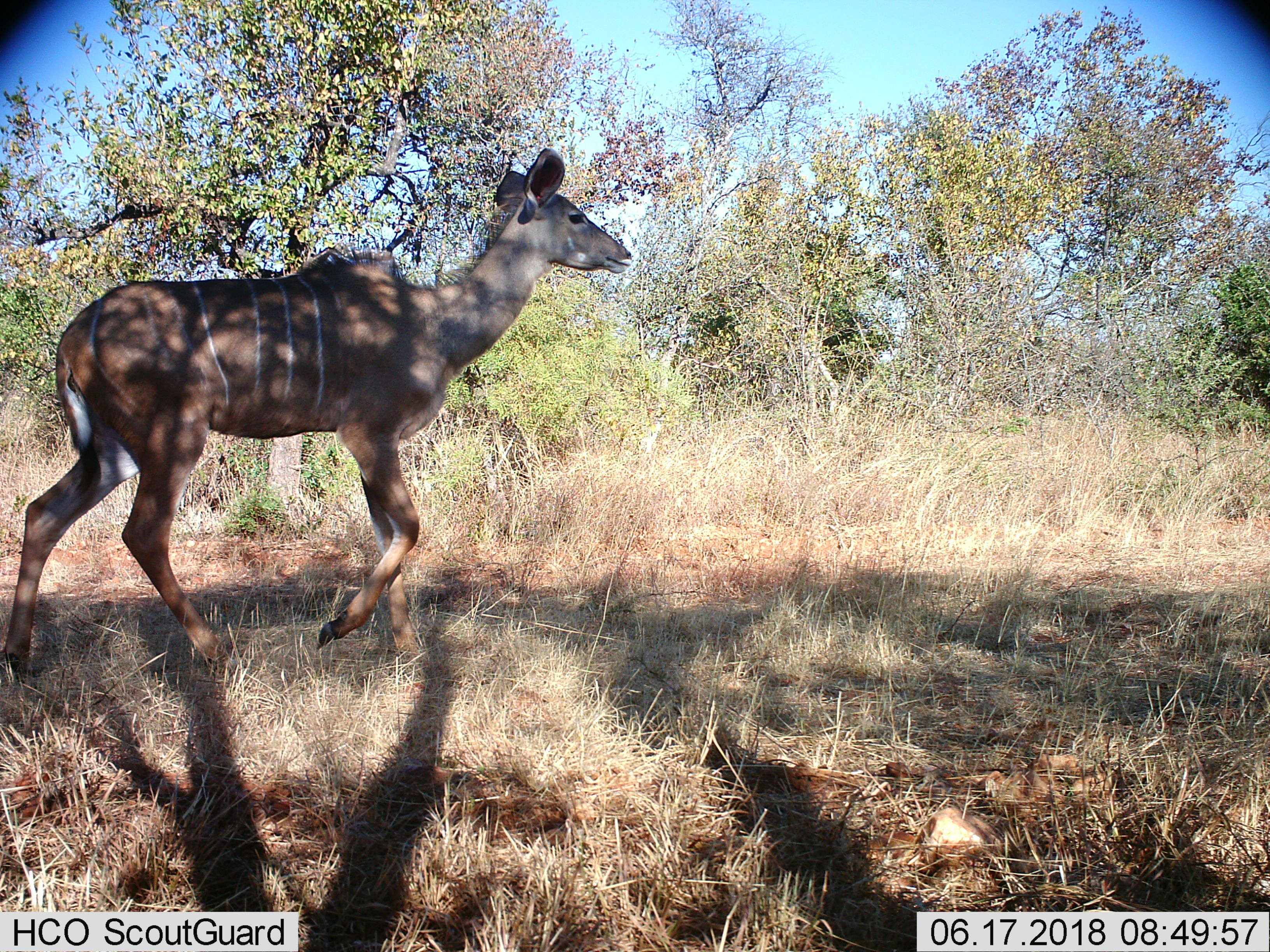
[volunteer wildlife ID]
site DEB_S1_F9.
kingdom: Animalia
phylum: Chordata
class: Mammalia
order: Artiodactyla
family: Bovidae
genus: Tragelaphus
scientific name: Tragelaphus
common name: kudu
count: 1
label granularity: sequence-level